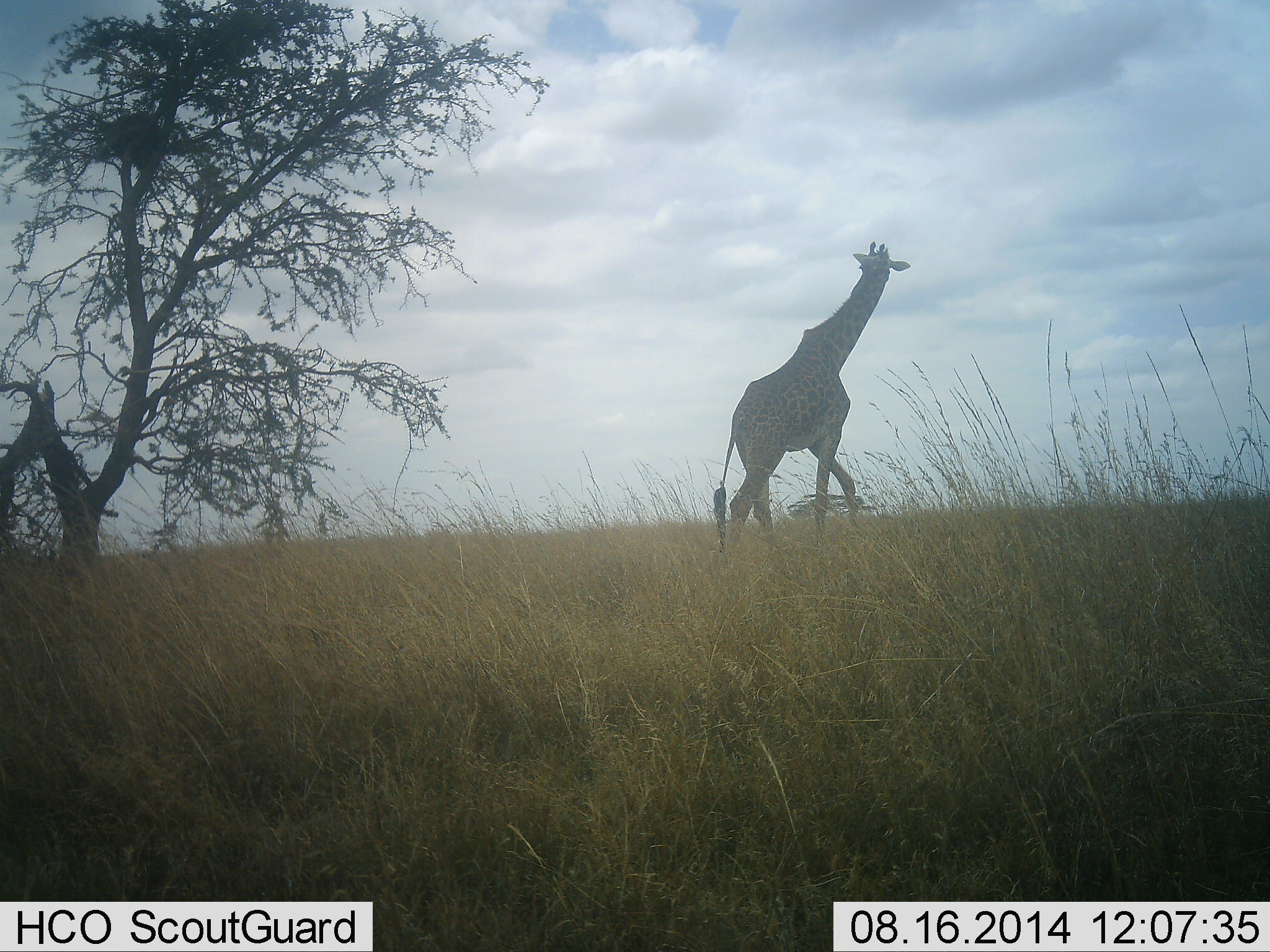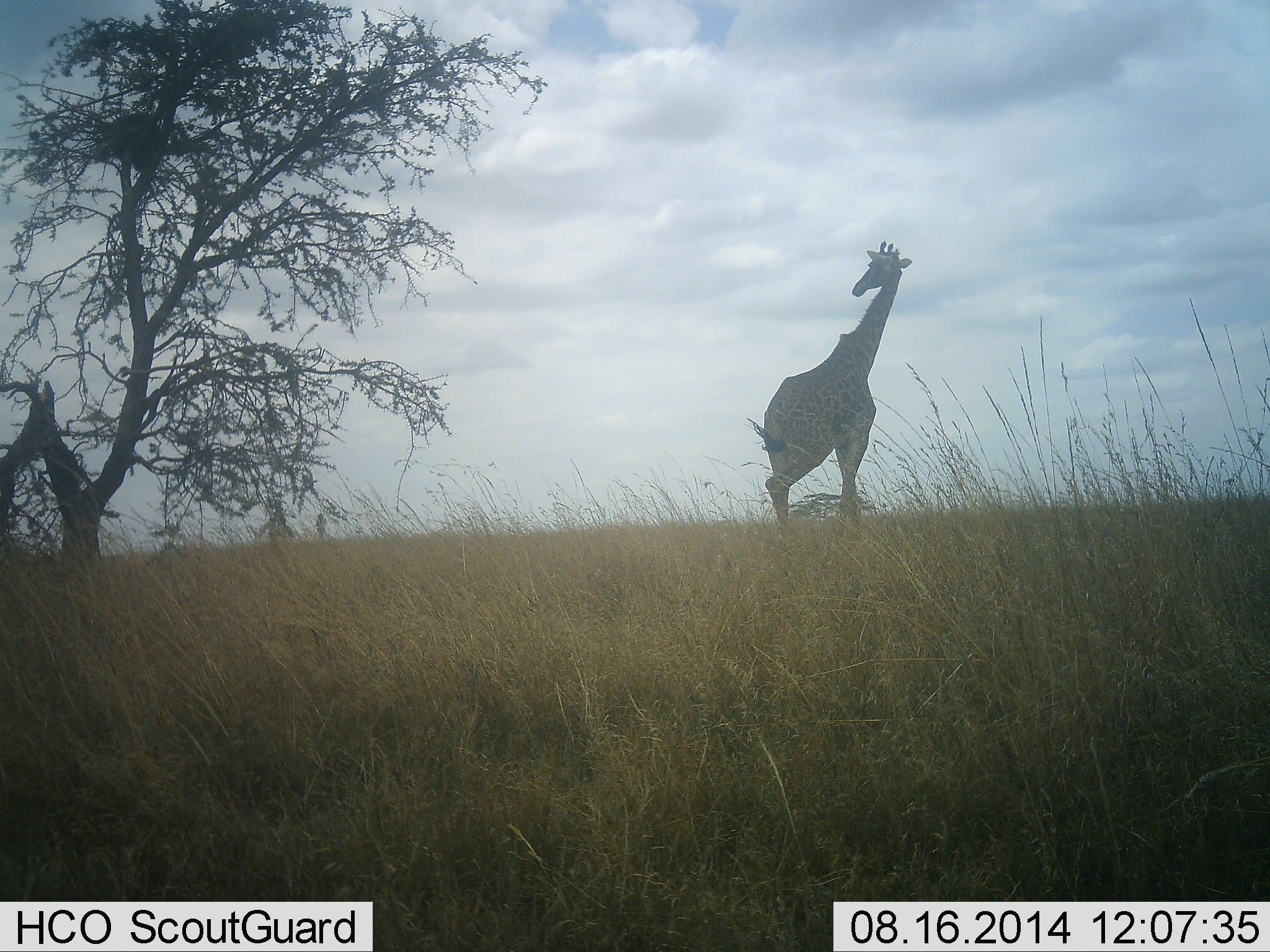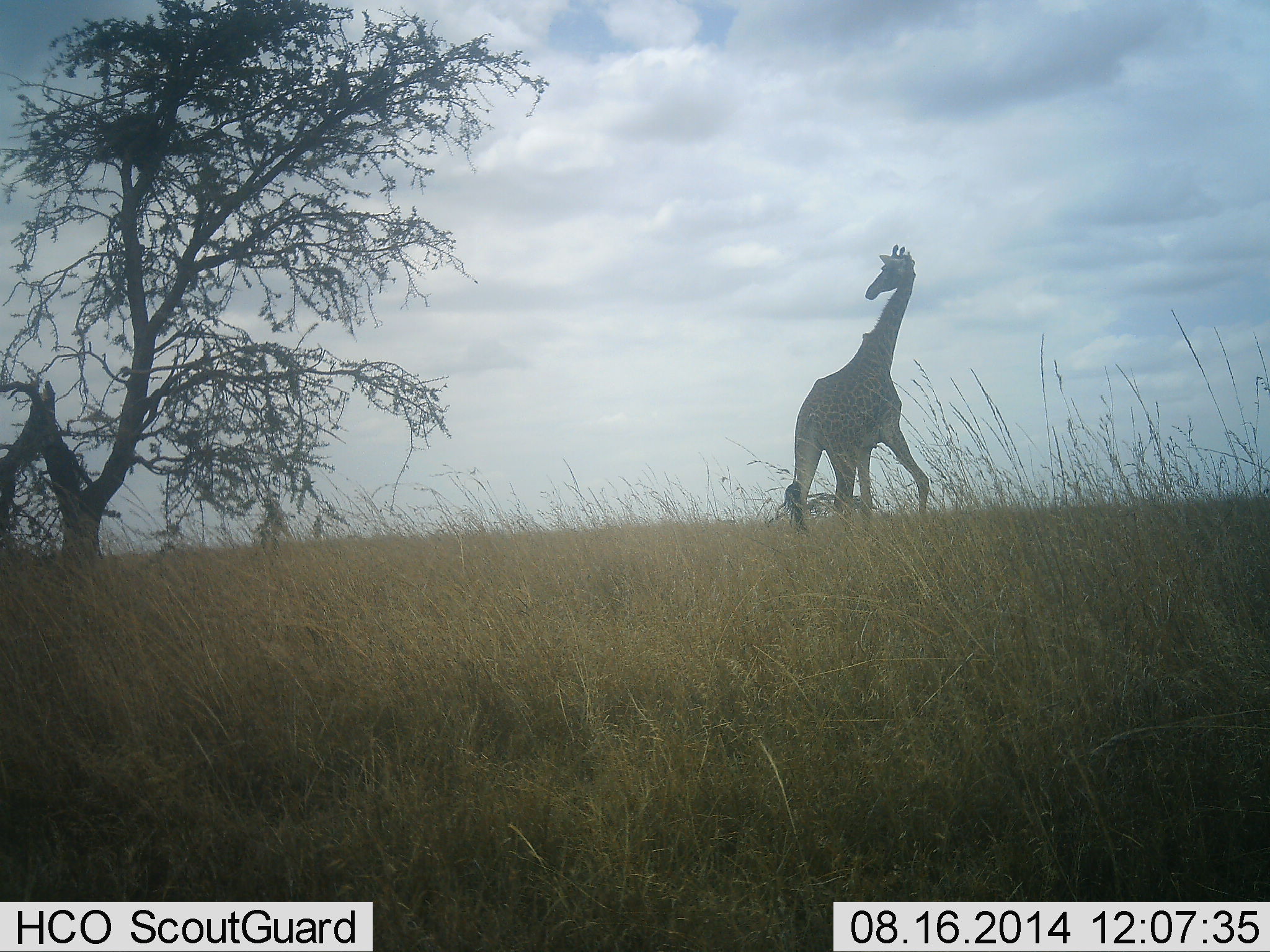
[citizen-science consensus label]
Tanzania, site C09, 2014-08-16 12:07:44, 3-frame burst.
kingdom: Animalia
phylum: Chordata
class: Mammalia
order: Artiodactyla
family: Giraffidae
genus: Giraffa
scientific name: Giraffa camelopardalis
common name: giraffe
Giraffe (Giraffa camelopardalis), count 1. Behavior (volunteer vote fractions): standing 0%, resting 0%, moving 100%, interacting 0%. Young present (vote fraction): 0%. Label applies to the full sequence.